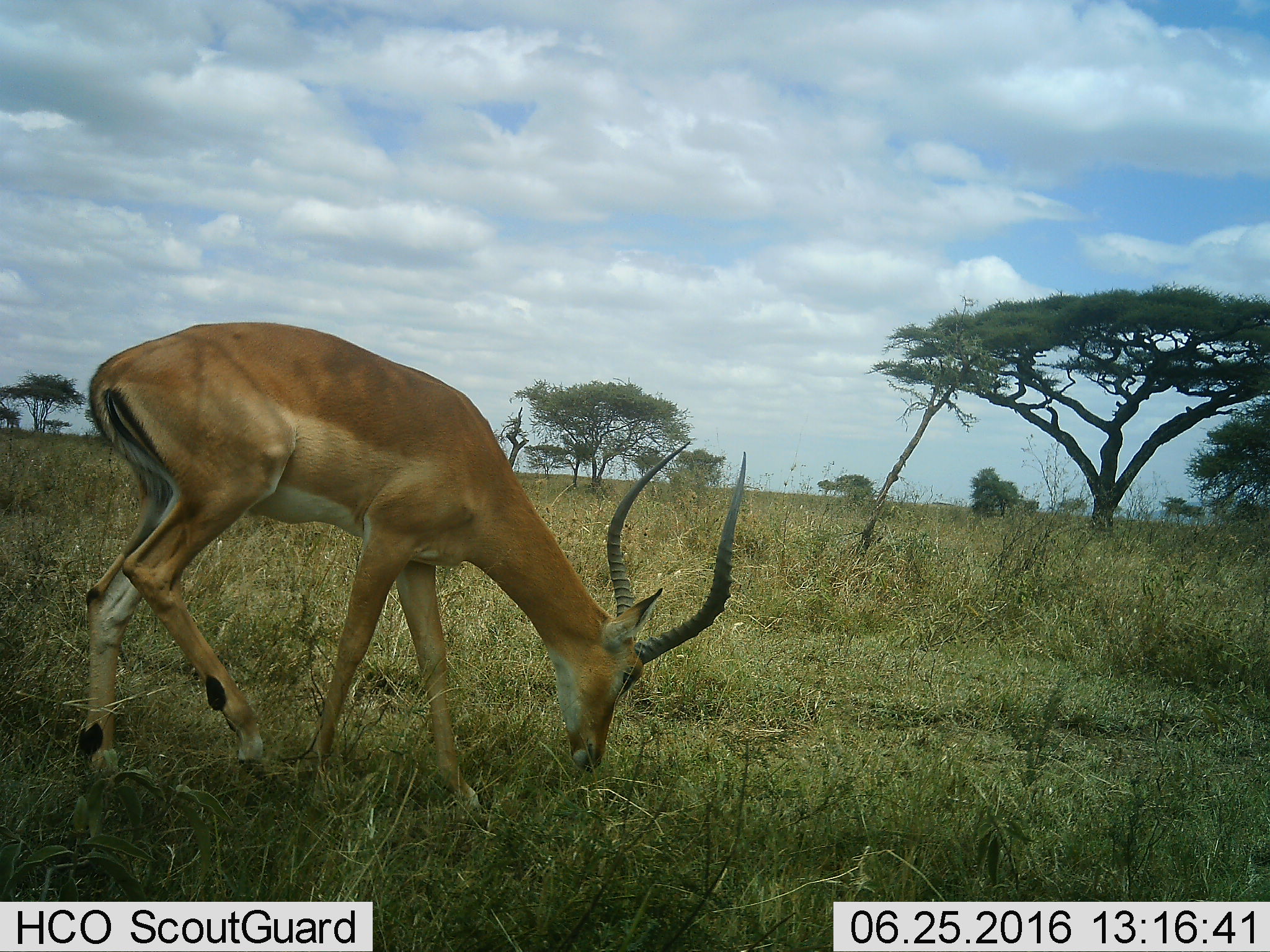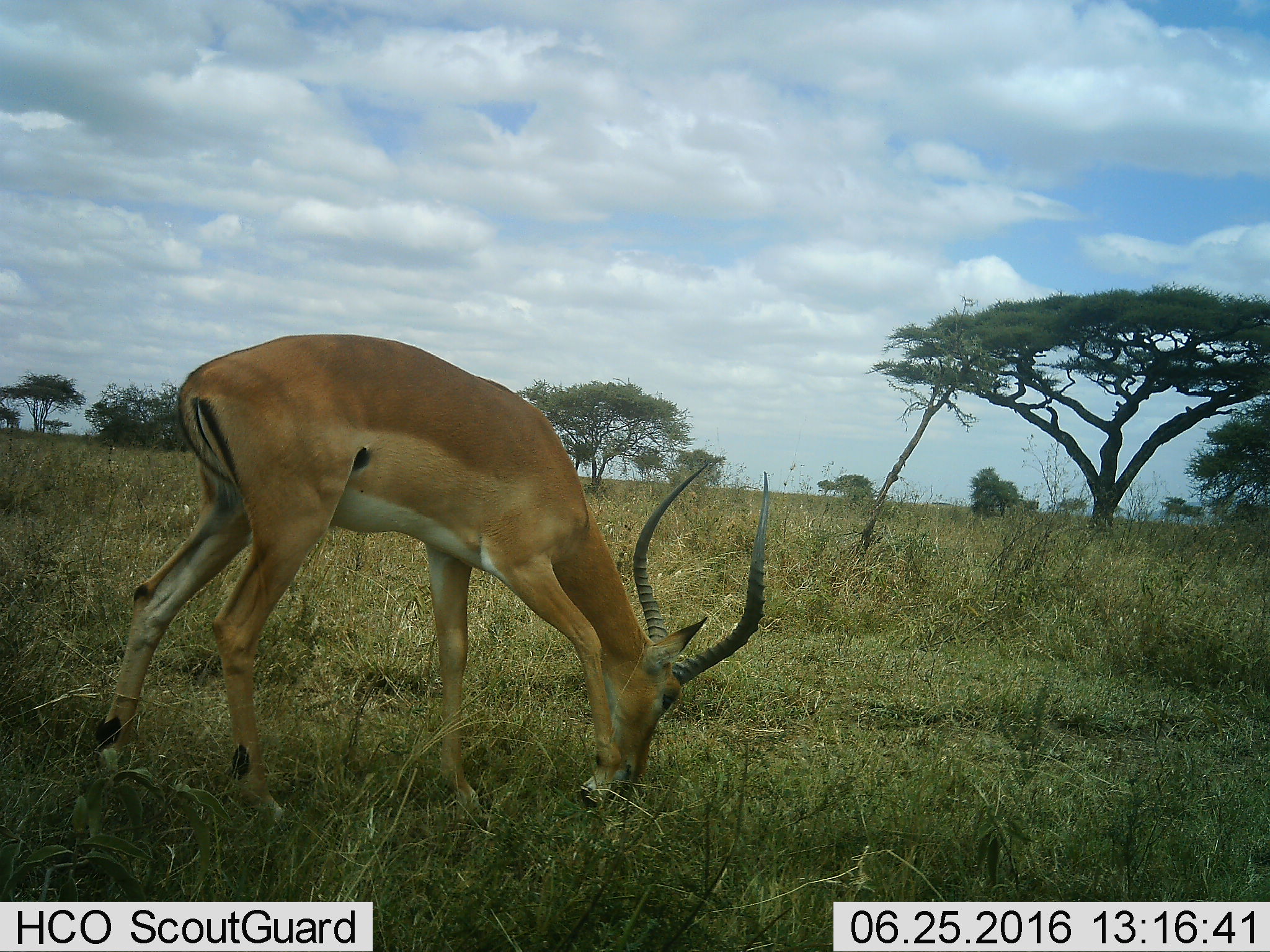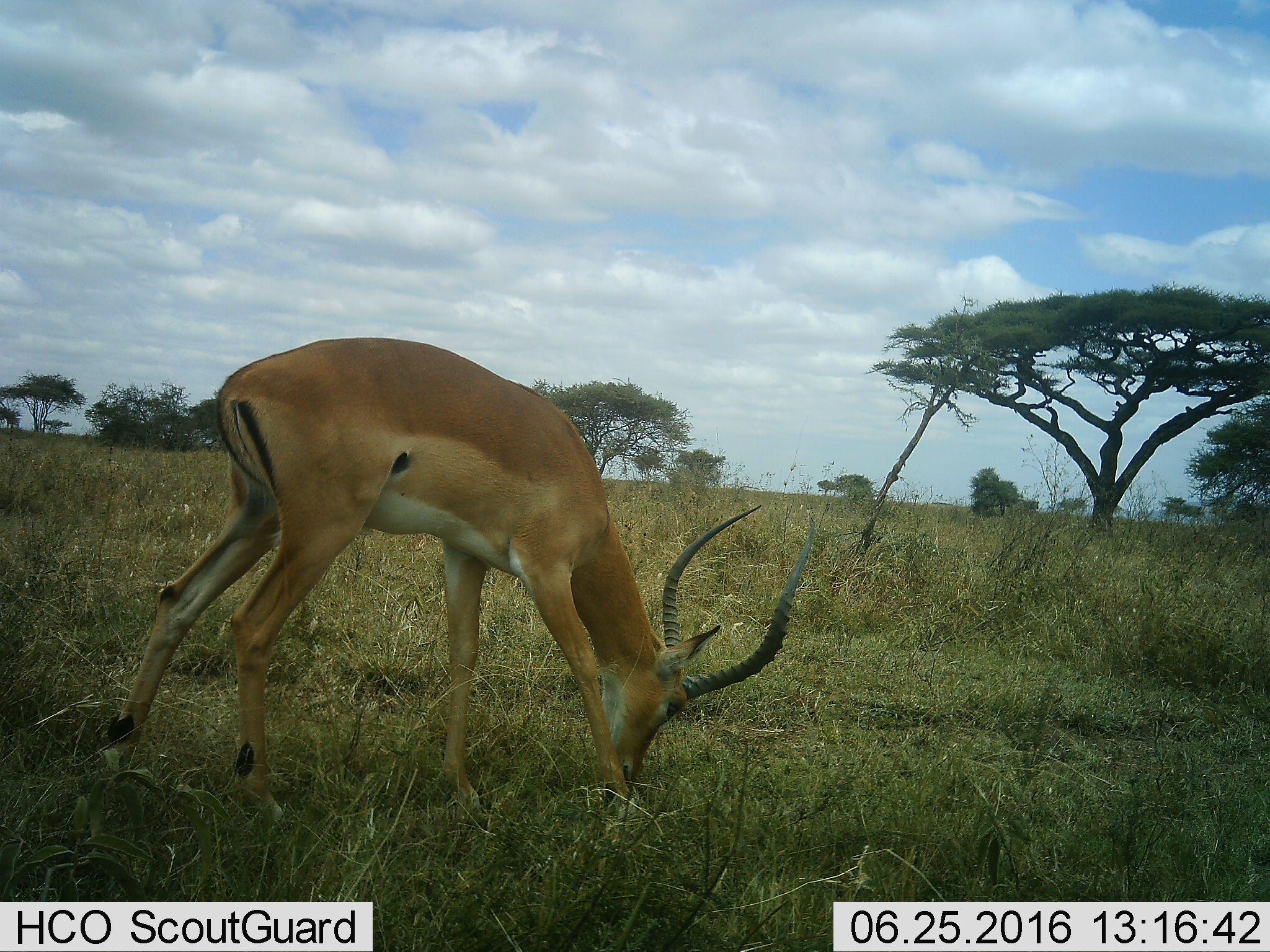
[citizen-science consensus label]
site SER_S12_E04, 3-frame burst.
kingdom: Animalia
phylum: Chordata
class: Mammalia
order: Artiodactyla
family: Bovidae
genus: Aepyceros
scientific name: Aepyceros melampus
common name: impala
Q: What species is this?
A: Impala (Aepyceros melampus).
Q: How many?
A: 1.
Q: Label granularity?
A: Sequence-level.